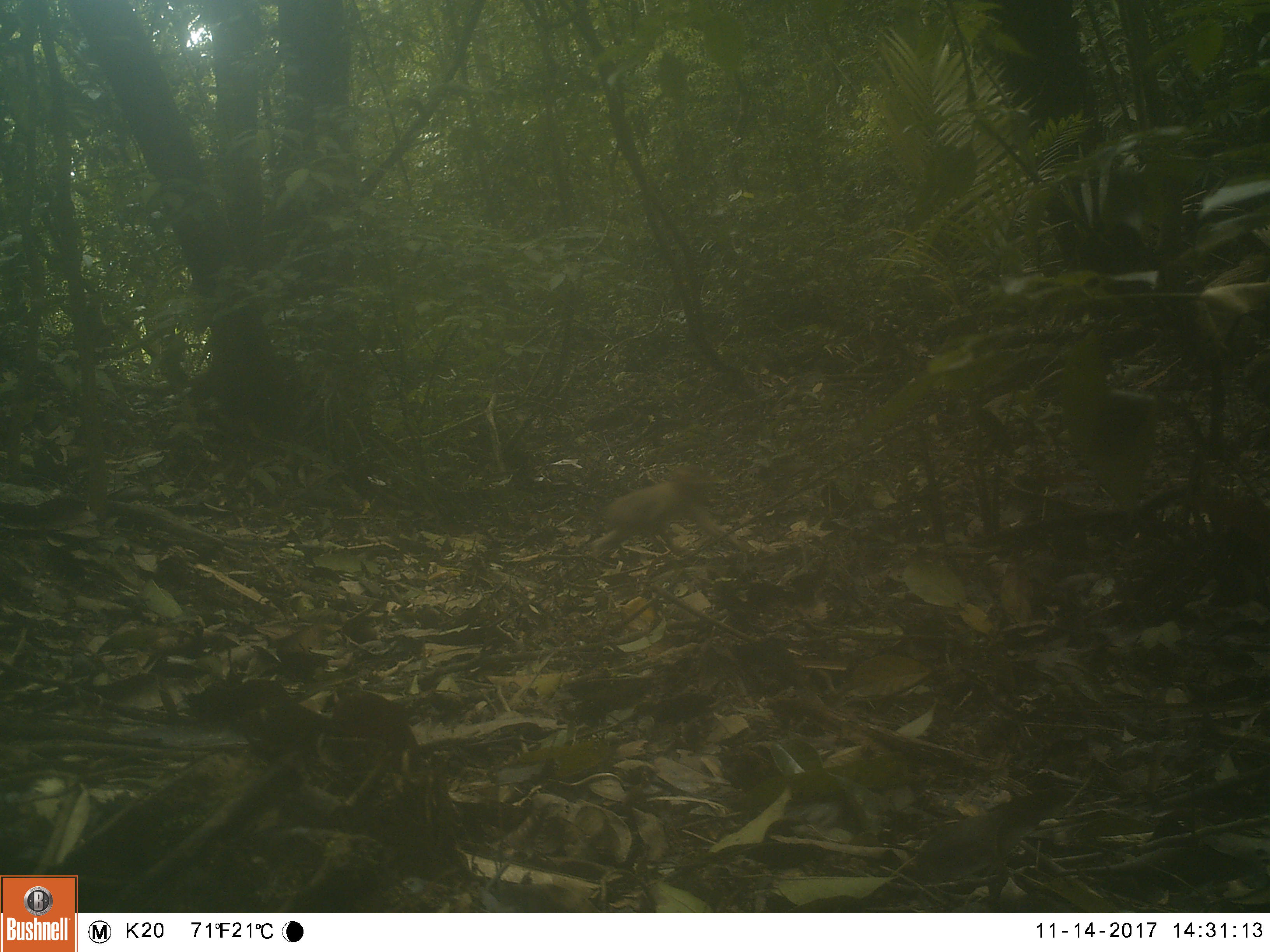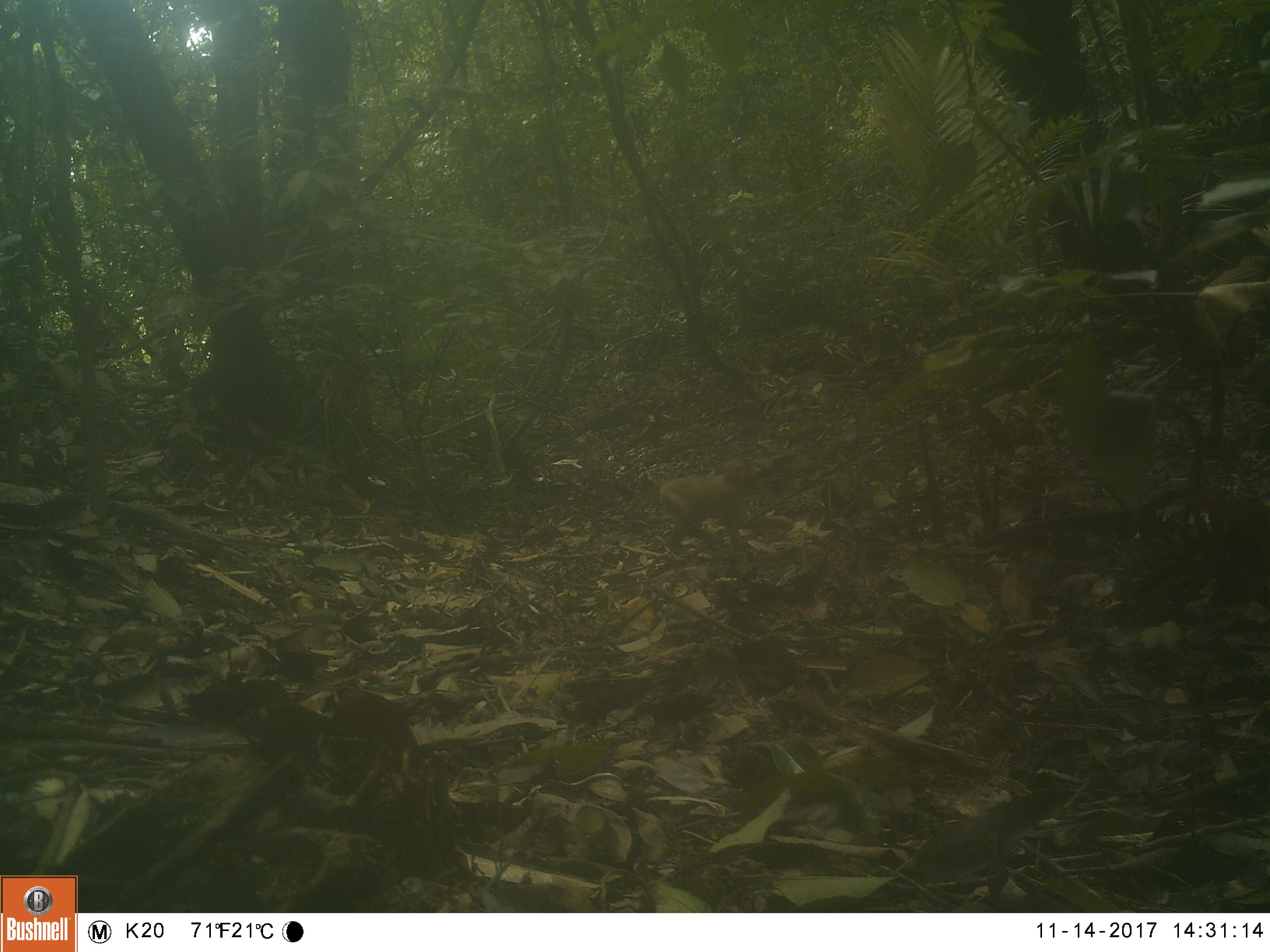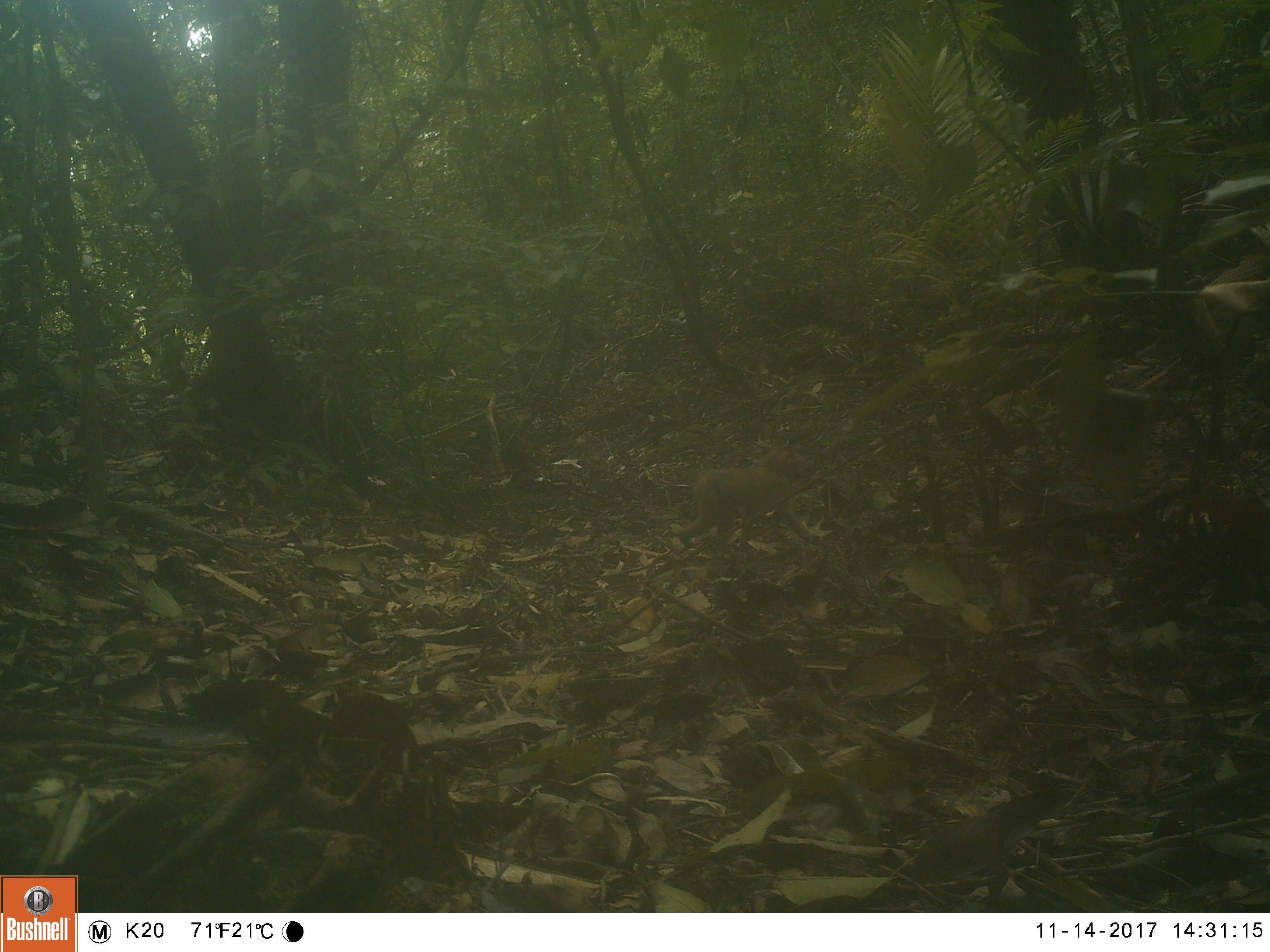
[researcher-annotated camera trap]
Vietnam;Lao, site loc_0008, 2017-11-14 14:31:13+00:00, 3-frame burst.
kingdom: Animalia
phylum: Chordata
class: Mammalia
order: Primates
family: Cercopithecidae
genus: Macaca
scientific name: Macaca nemestrina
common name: pig-tailed macaque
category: pig tailed macaque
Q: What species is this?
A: Pig tailed macaque (pig-tailed macaque) (Macaca nemestrina).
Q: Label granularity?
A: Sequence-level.